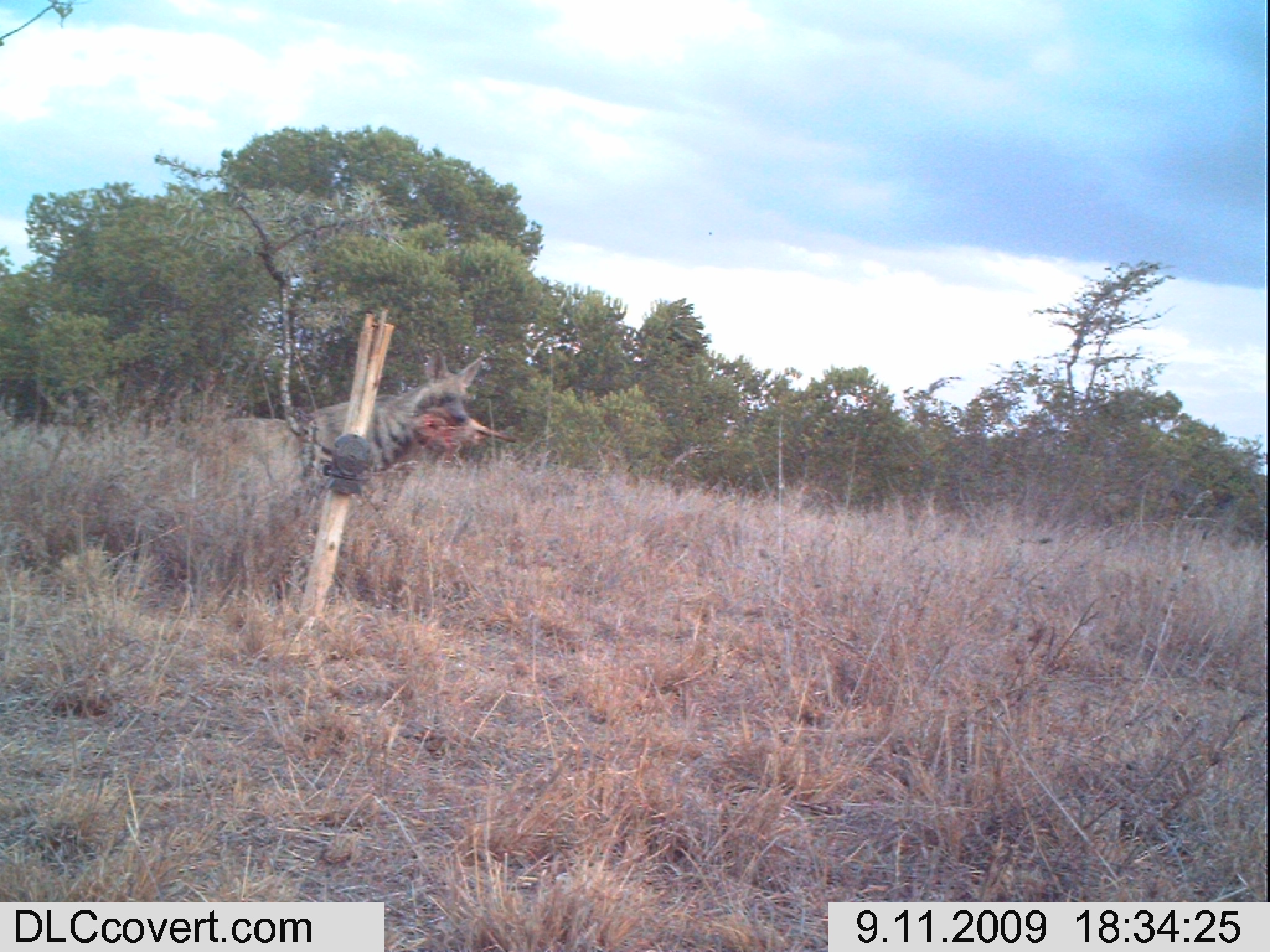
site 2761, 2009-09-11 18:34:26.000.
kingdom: Animalia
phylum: Chordata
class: Mammalia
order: Carnivora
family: Hyaenidae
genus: Hyaena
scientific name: Hyaena hyaena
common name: striped hyena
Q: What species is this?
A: Hyaena hyaena (striped hyena).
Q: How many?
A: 1.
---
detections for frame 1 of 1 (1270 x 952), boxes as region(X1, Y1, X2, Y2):
hyaena hyaena: region(224, 348, 519, 501)